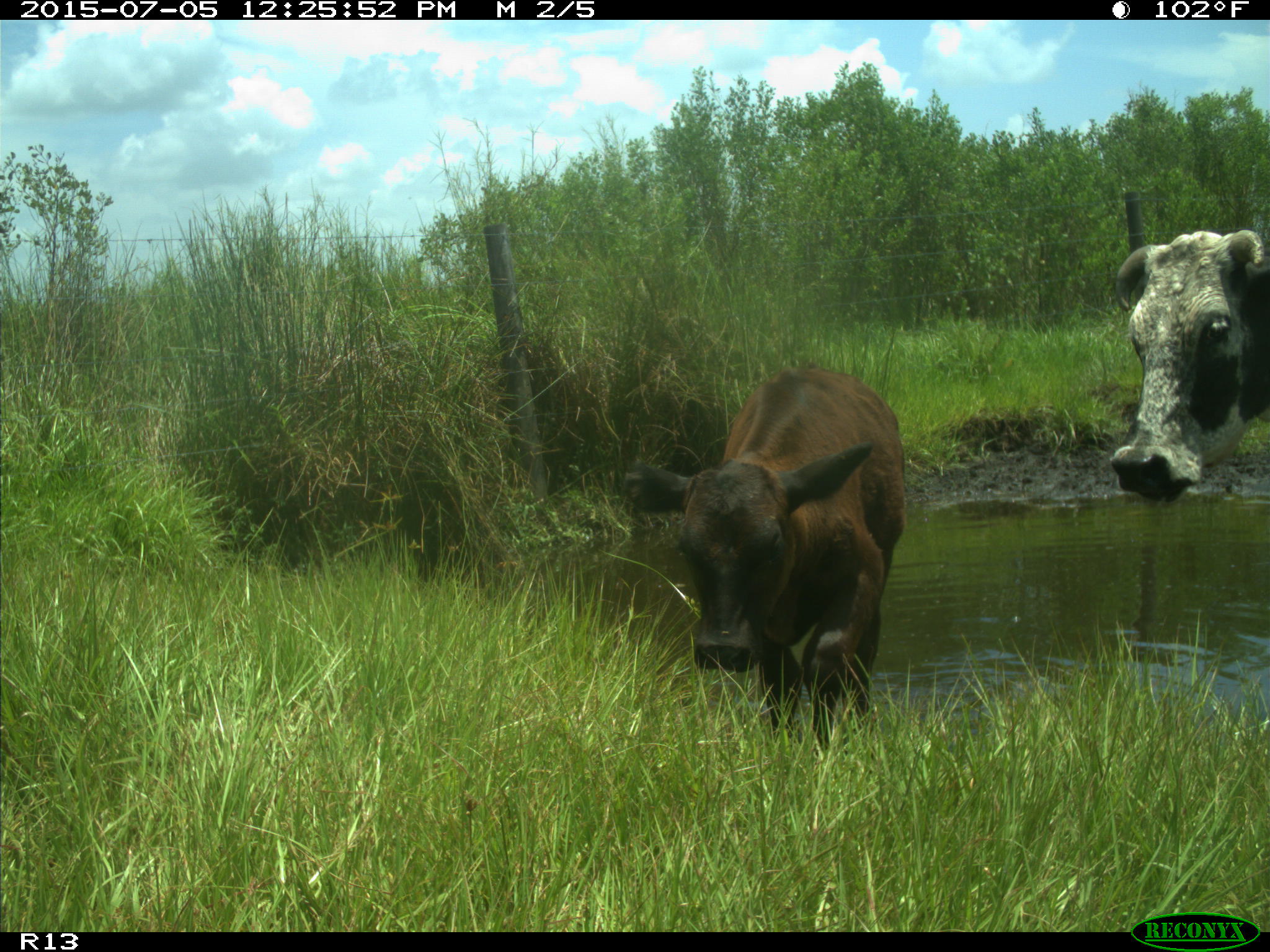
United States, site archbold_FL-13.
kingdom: Animalia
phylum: Chordata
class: Mammalia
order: Artiodactyla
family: Bovidae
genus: Bos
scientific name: Bos taurus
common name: domestic cow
Bos taurus (domestic cow).